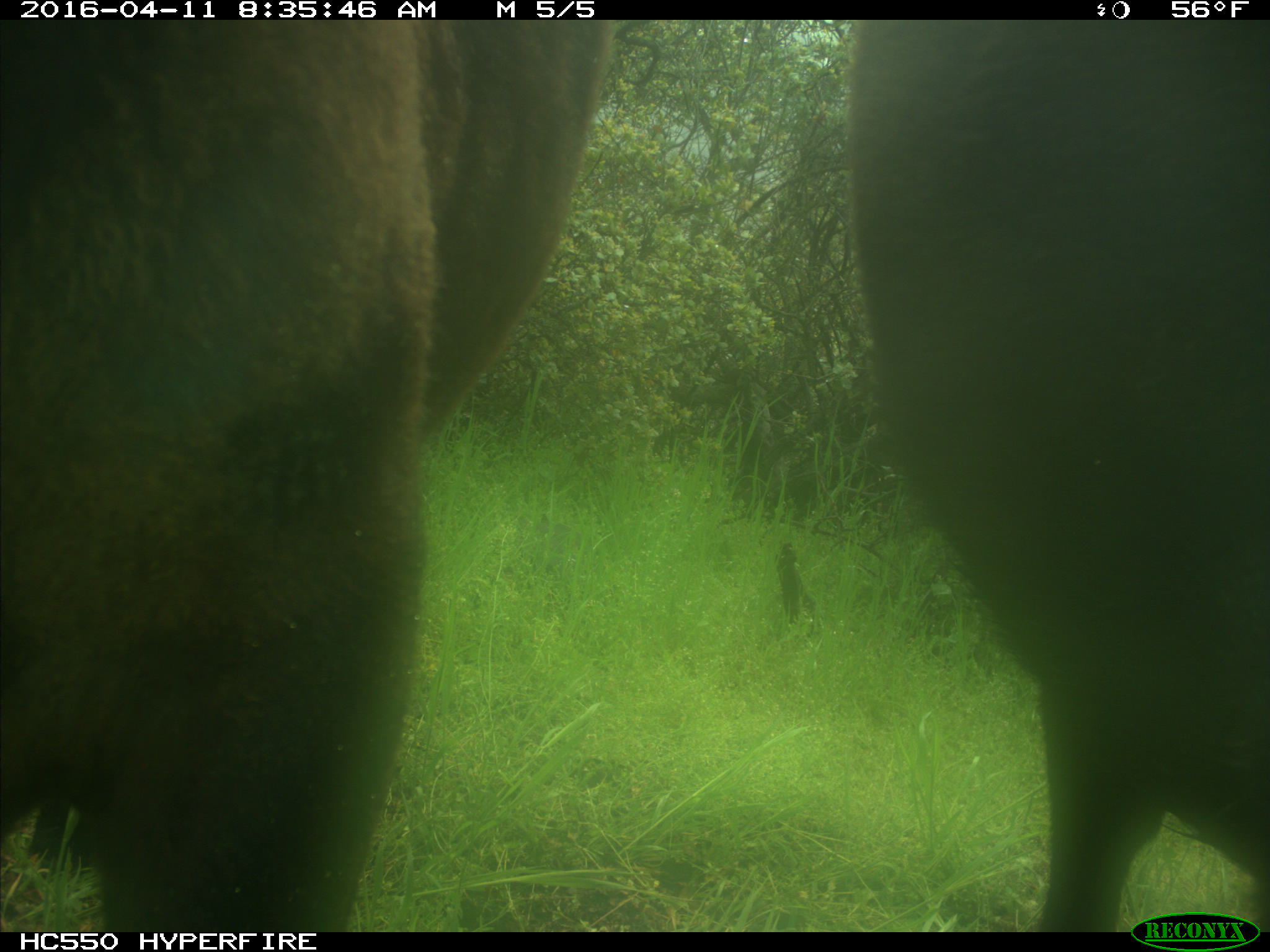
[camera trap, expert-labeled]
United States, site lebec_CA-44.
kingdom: Animalia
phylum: Chordata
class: Mammalia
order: Artiodactyla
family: Bovidae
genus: Bos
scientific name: Bos taurus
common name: domestic cow